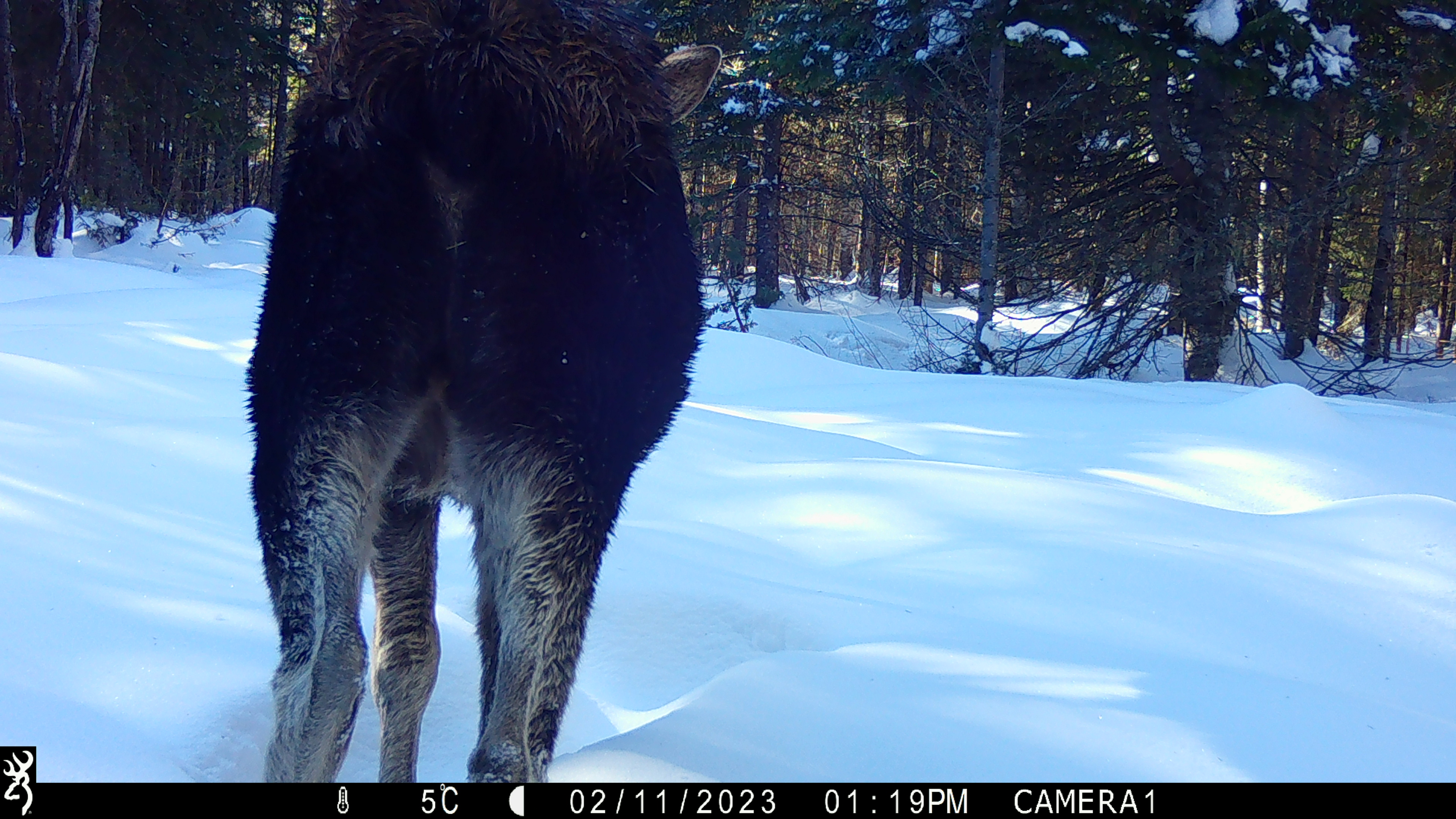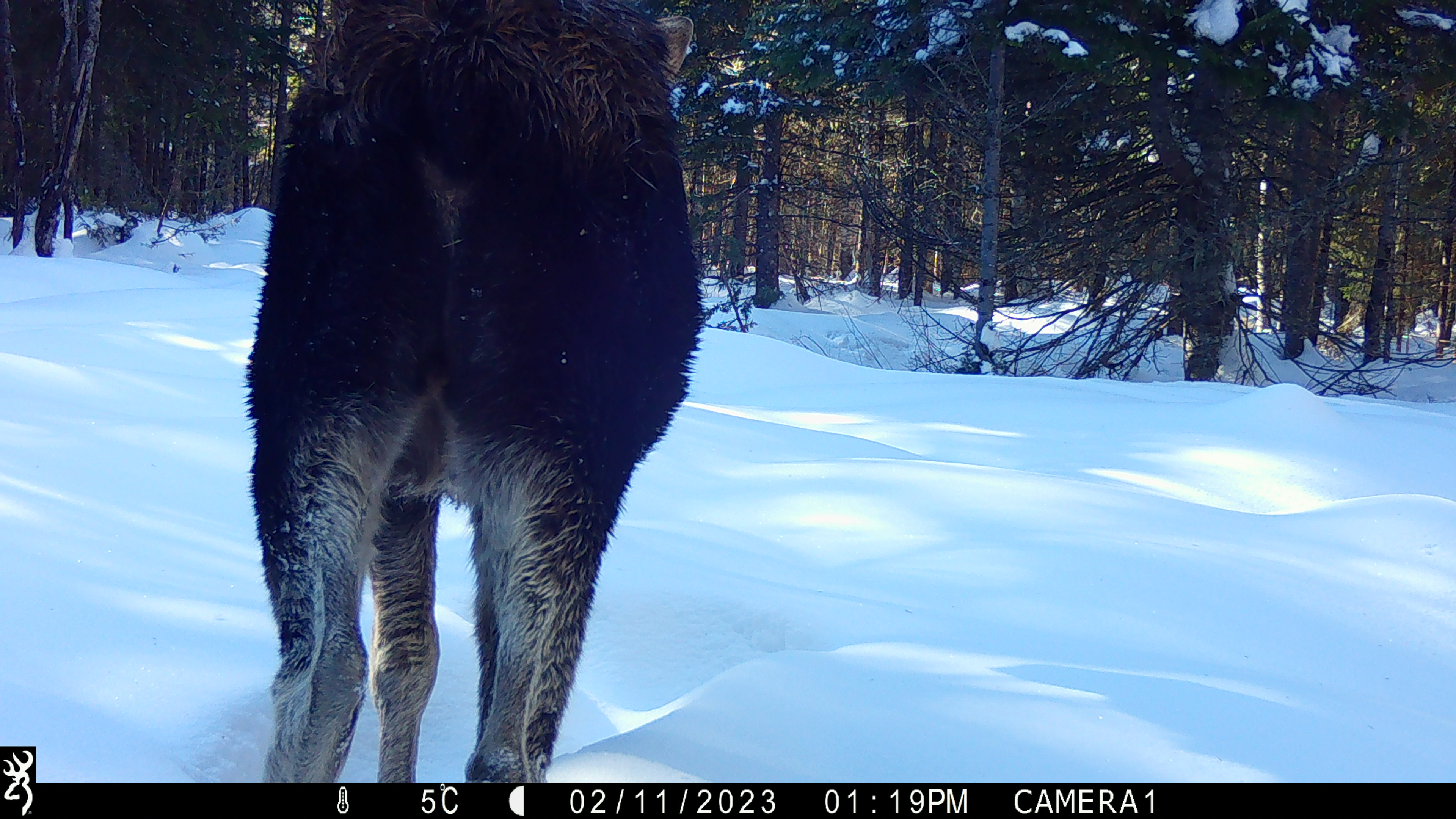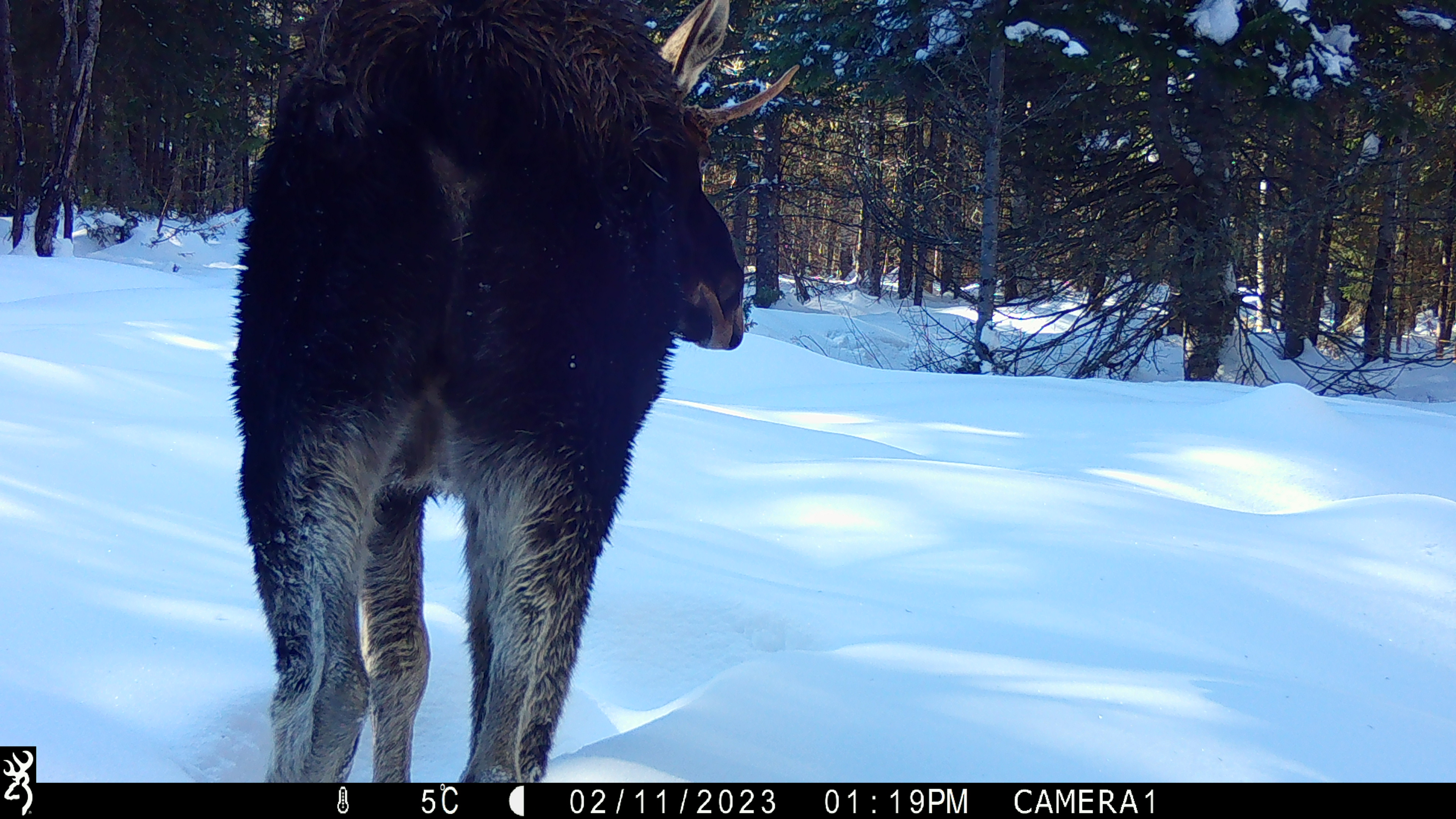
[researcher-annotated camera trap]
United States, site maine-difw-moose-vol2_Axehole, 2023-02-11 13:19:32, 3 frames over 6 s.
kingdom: Animalia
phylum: Chordata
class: Mammalia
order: Artiodactyla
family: Cervidae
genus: Alces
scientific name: Alces alces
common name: moose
Moose (Alces alces).